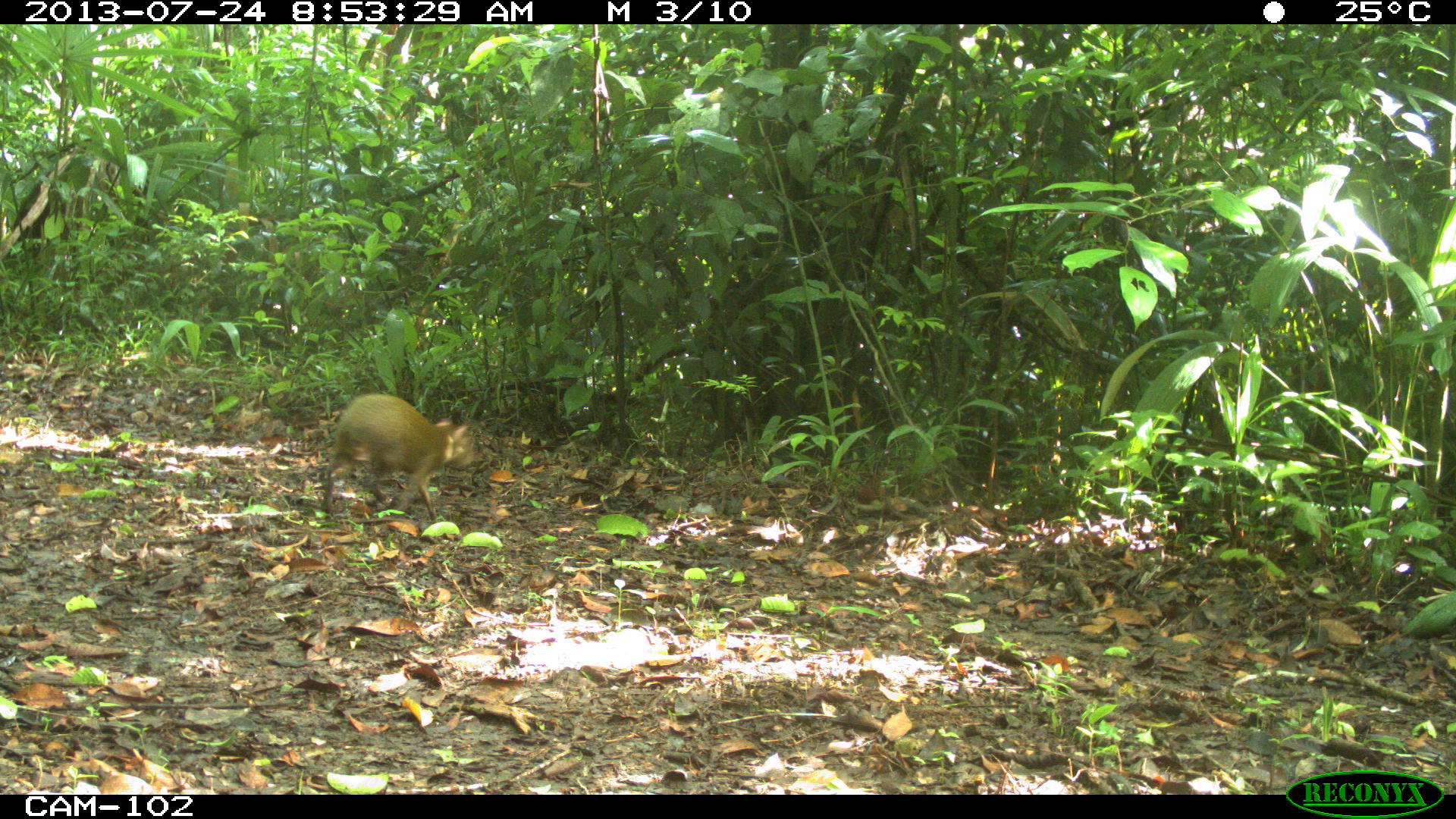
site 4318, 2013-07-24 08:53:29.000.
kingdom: Animalia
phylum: Chordata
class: Mammalia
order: Rodentia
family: Dasyproctidae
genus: Dasyprocta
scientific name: Dasyprocta punctata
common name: central american agouti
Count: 1.